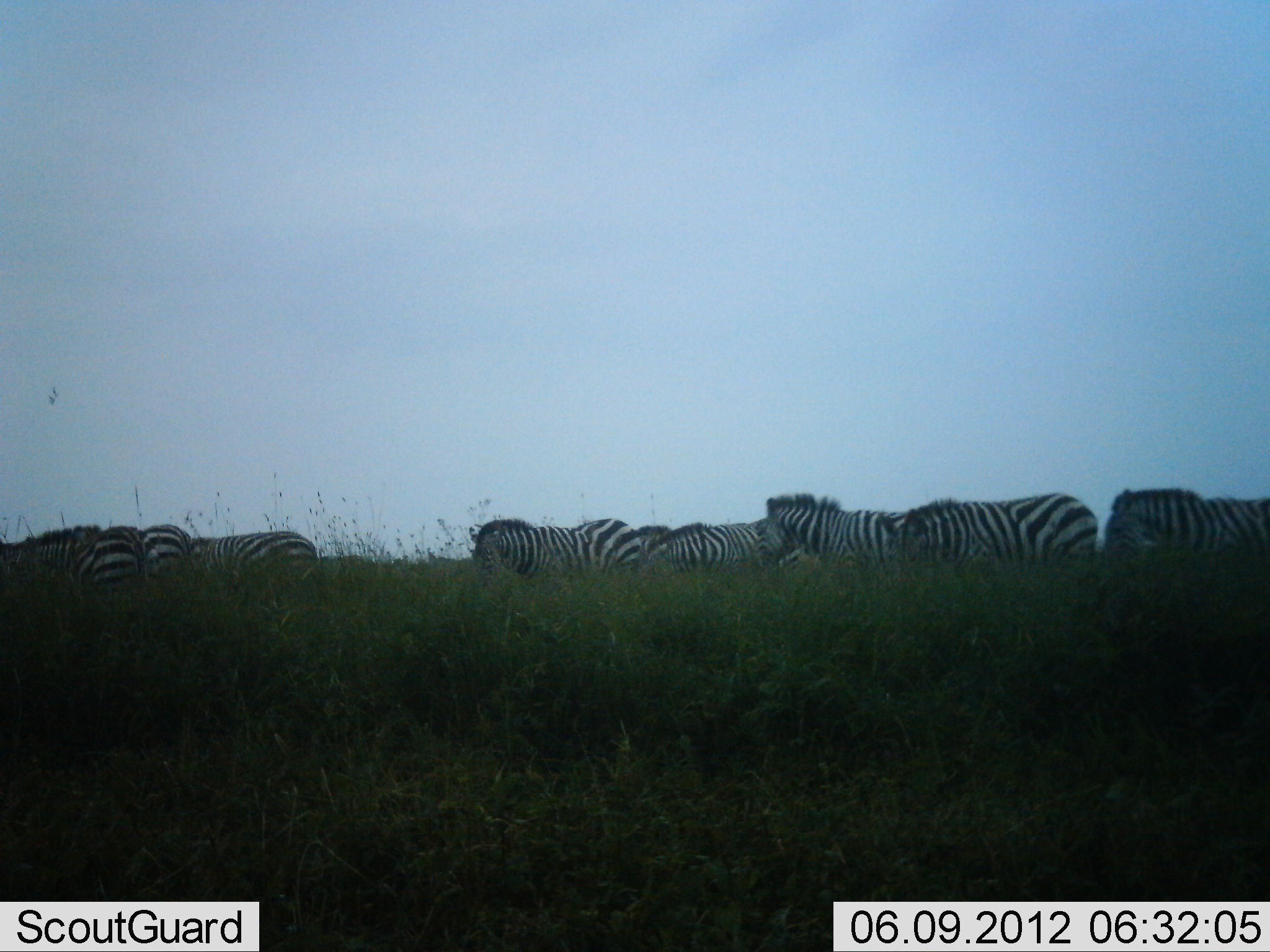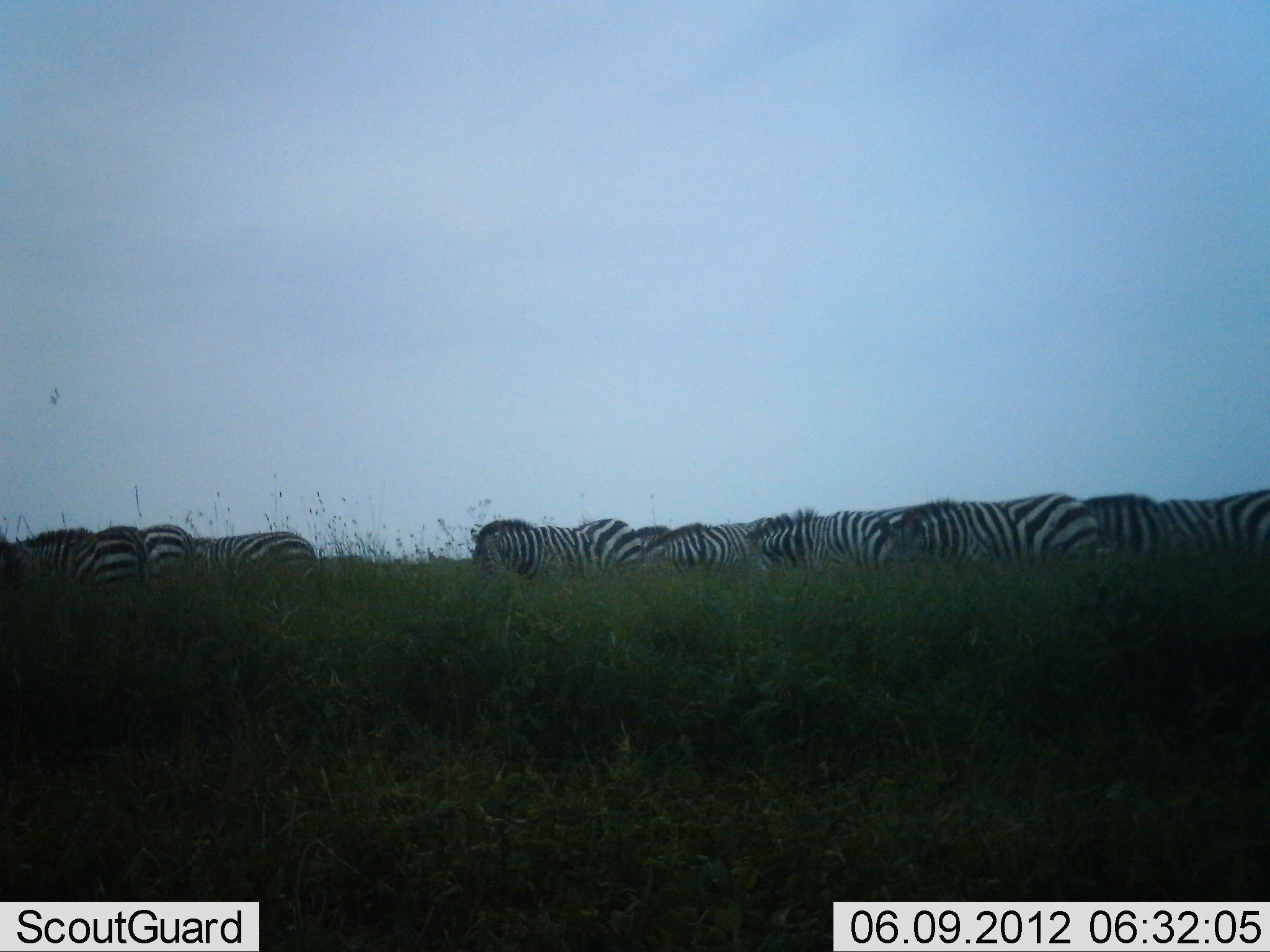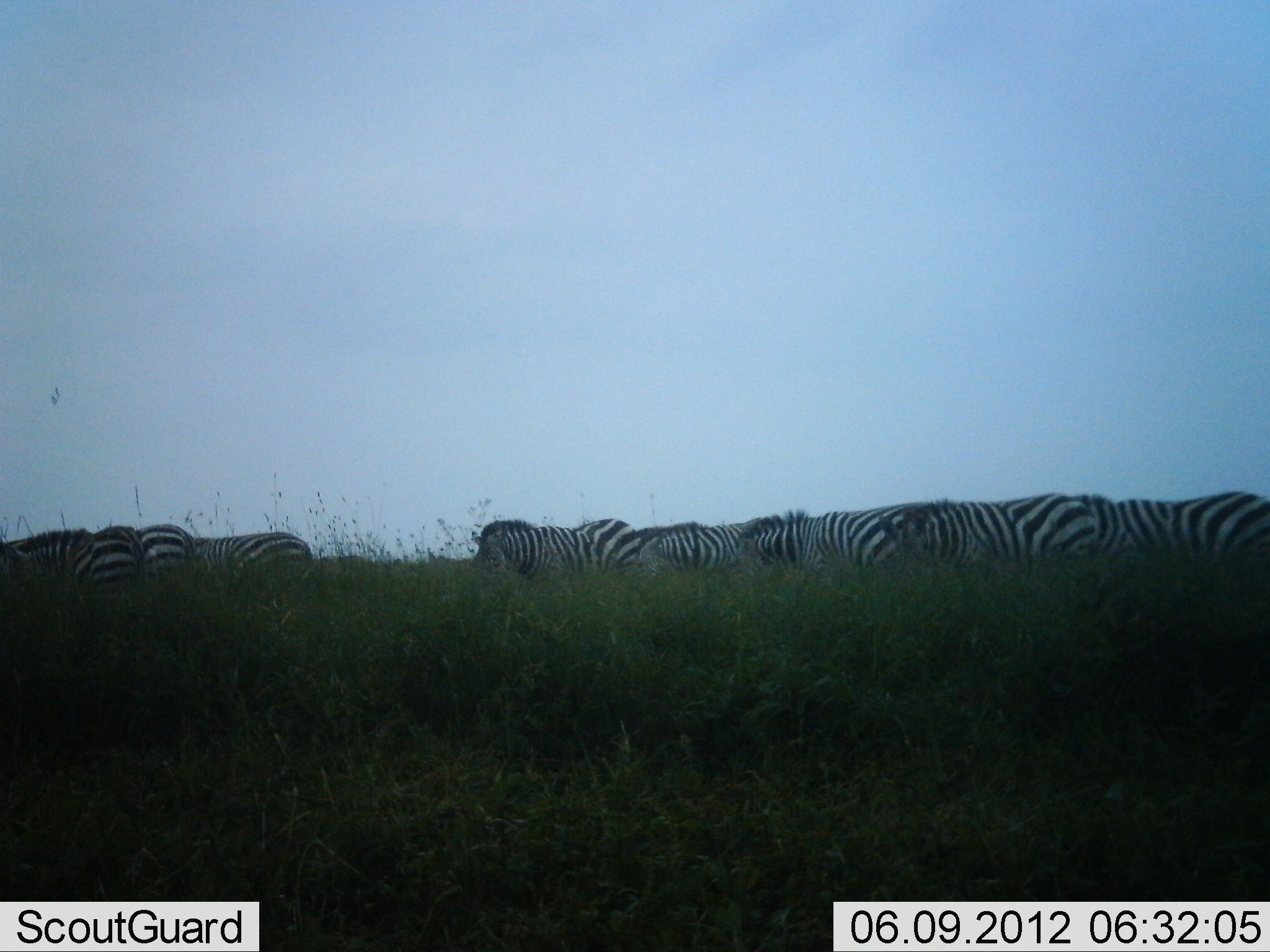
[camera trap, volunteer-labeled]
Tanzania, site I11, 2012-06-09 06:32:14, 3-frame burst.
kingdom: Animalia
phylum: Chordata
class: Mammalia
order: Perissodactyla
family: Equidae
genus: Equus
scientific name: Equus quagga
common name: plains zebra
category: zebra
Zebra (plains zebra) (Equus quagga), count 11-50. Behavior (volunteer vote fractions): standing 45%, resting 9%, moving 9%, interacting 0%. Young present (vote fraction): 0%. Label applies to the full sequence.